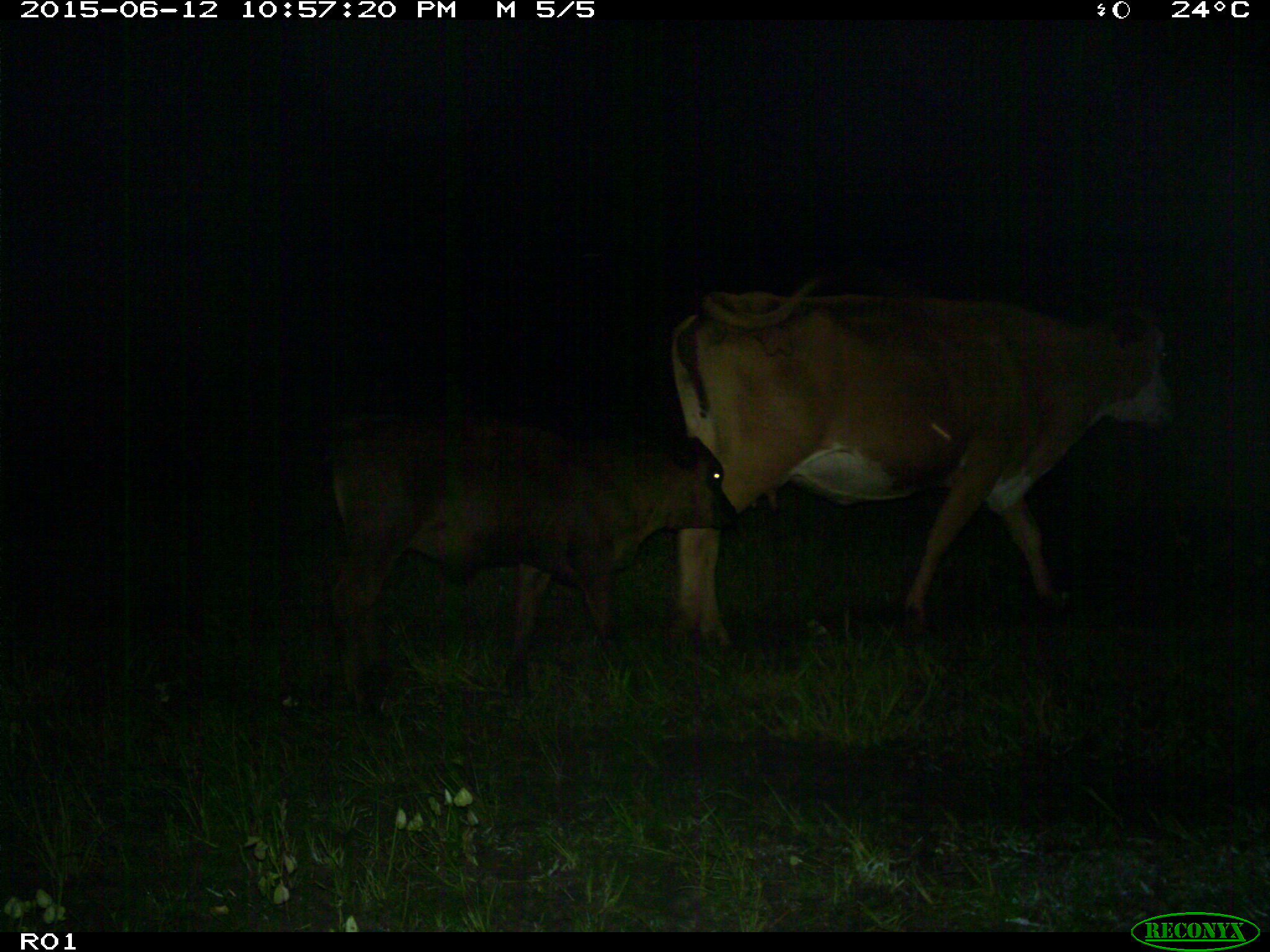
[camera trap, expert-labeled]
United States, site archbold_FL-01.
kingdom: Animalia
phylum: Chordata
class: Mammalia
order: Artiodactyla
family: Bovidae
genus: Bos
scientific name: Bos taurus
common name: domestic cow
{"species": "Bos taurus (domestic cow)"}